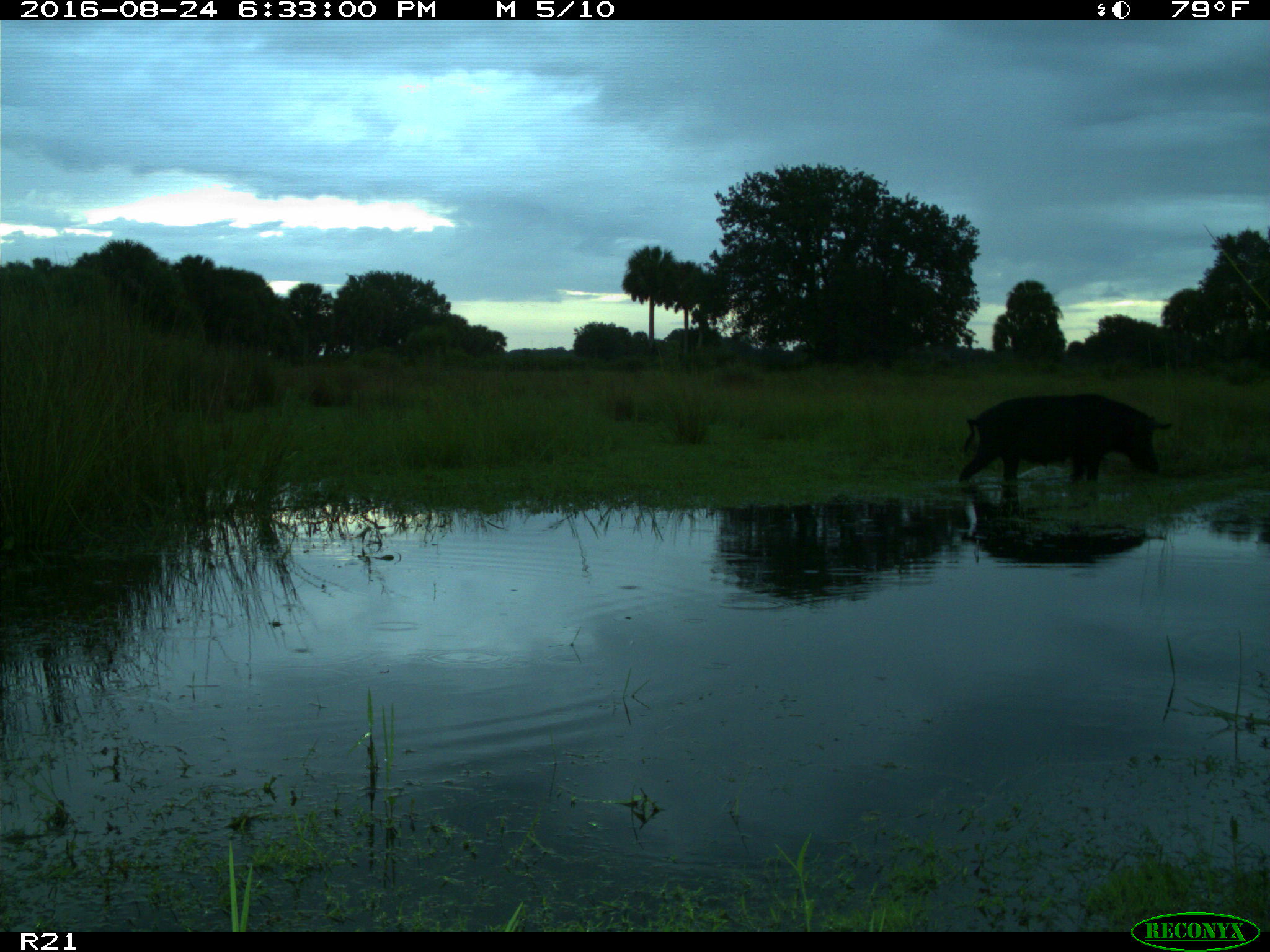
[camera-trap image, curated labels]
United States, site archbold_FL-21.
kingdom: Animalia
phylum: Chordata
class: Mammalia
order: Artiodactyla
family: Suidae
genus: Sus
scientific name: Sus scrofa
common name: wild boar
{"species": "Sus scrofa (wild boar)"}